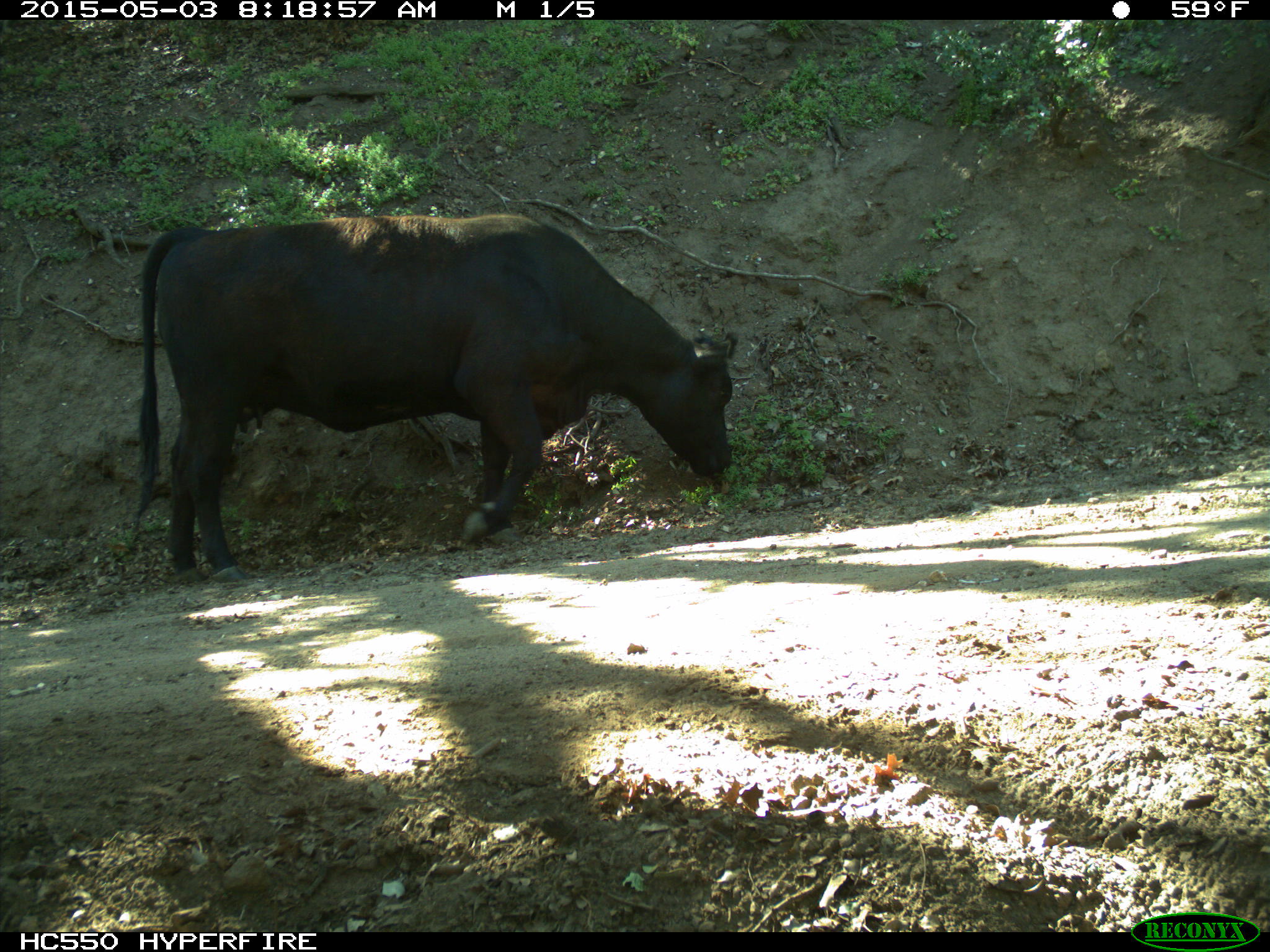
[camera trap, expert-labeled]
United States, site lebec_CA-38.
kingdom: Animalia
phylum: Chordata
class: Mammalia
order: Artiodactyla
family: Bovidae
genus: Bos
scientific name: Bos taurus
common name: domestic cow